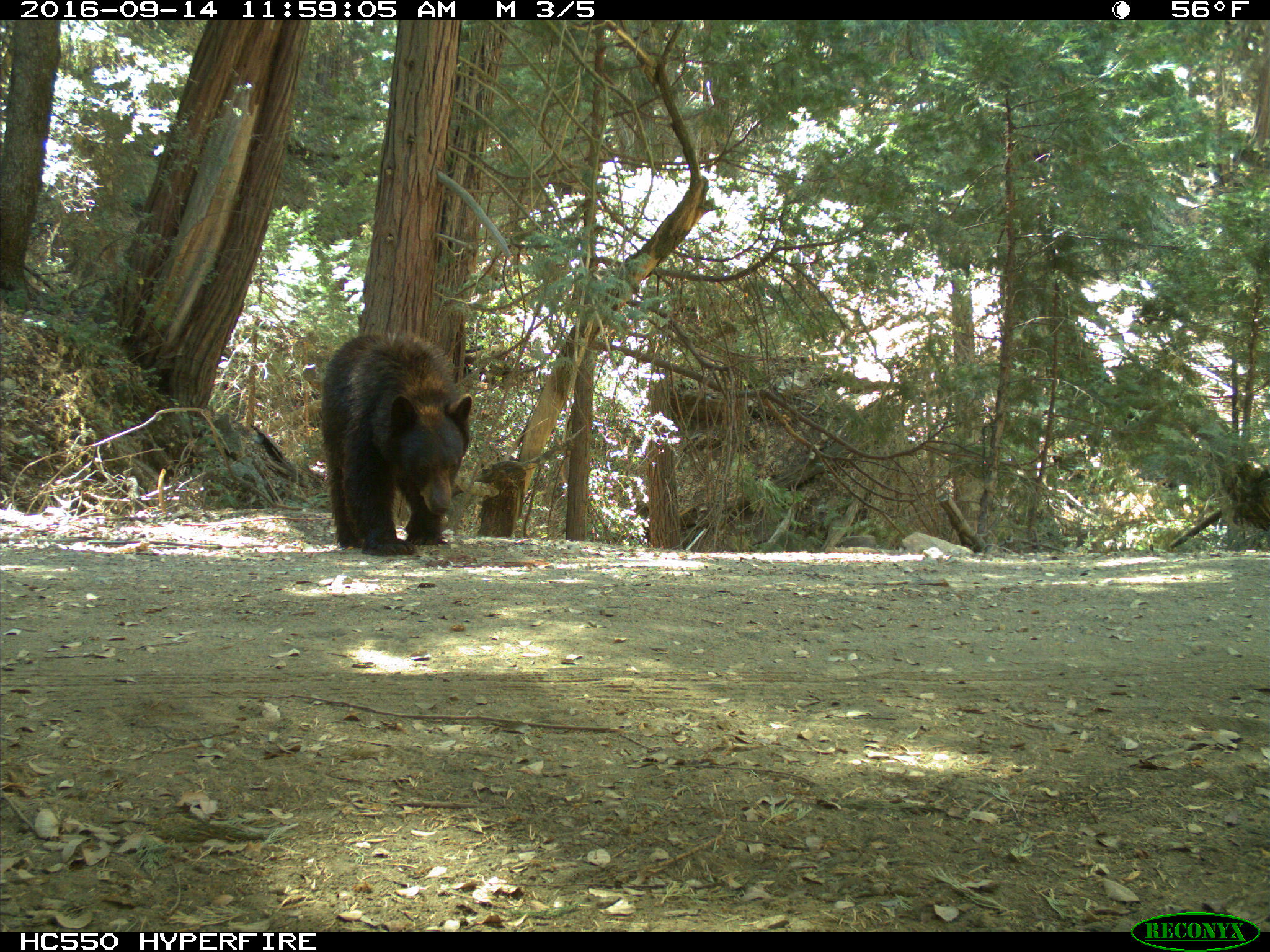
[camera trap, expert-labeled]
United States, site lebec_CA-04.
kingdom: Animalia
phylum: Chordata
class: Mammalia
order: Carnivora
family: Ursidae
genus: Ursus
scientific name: Ursus americanus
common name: american black bear